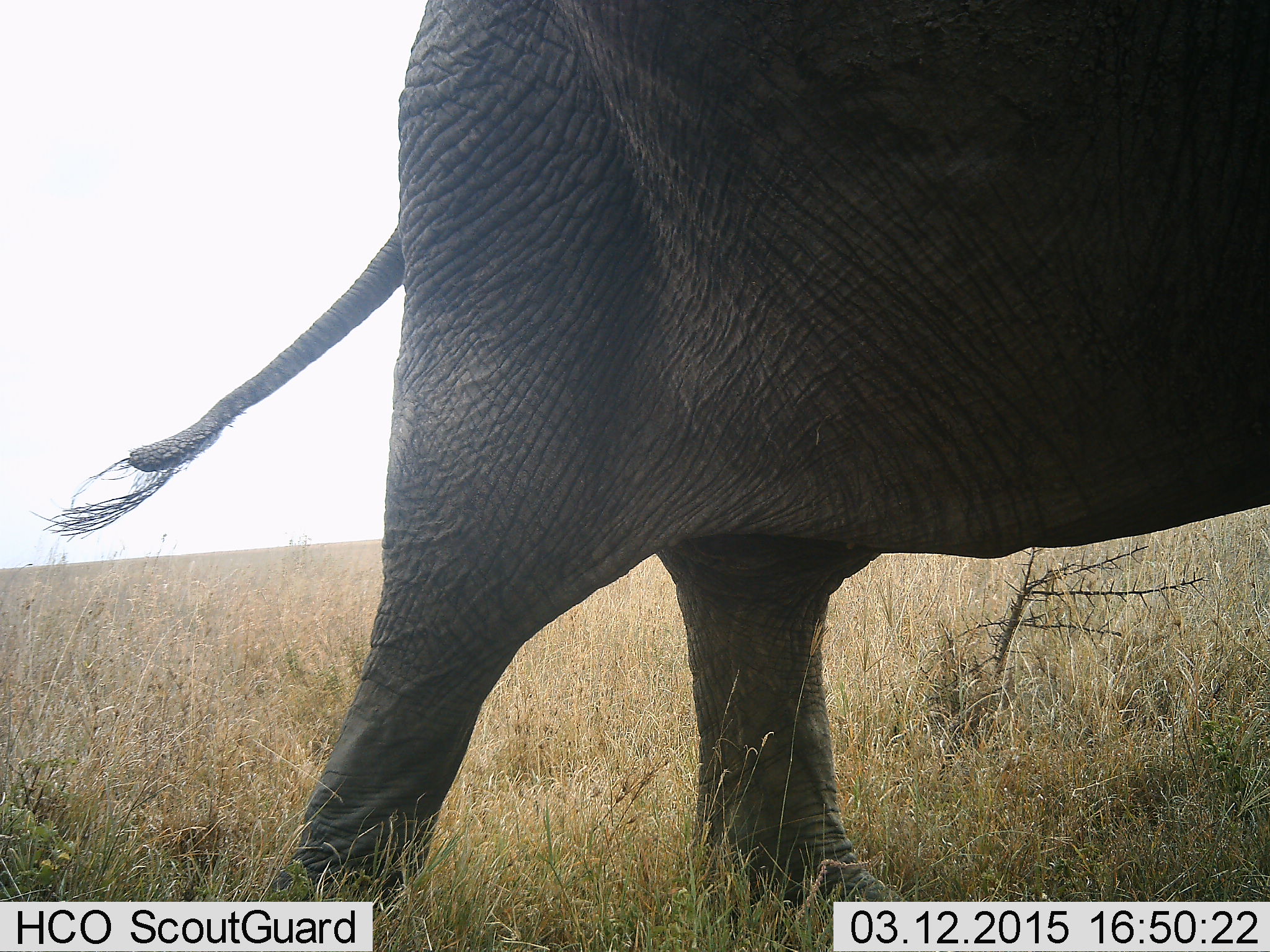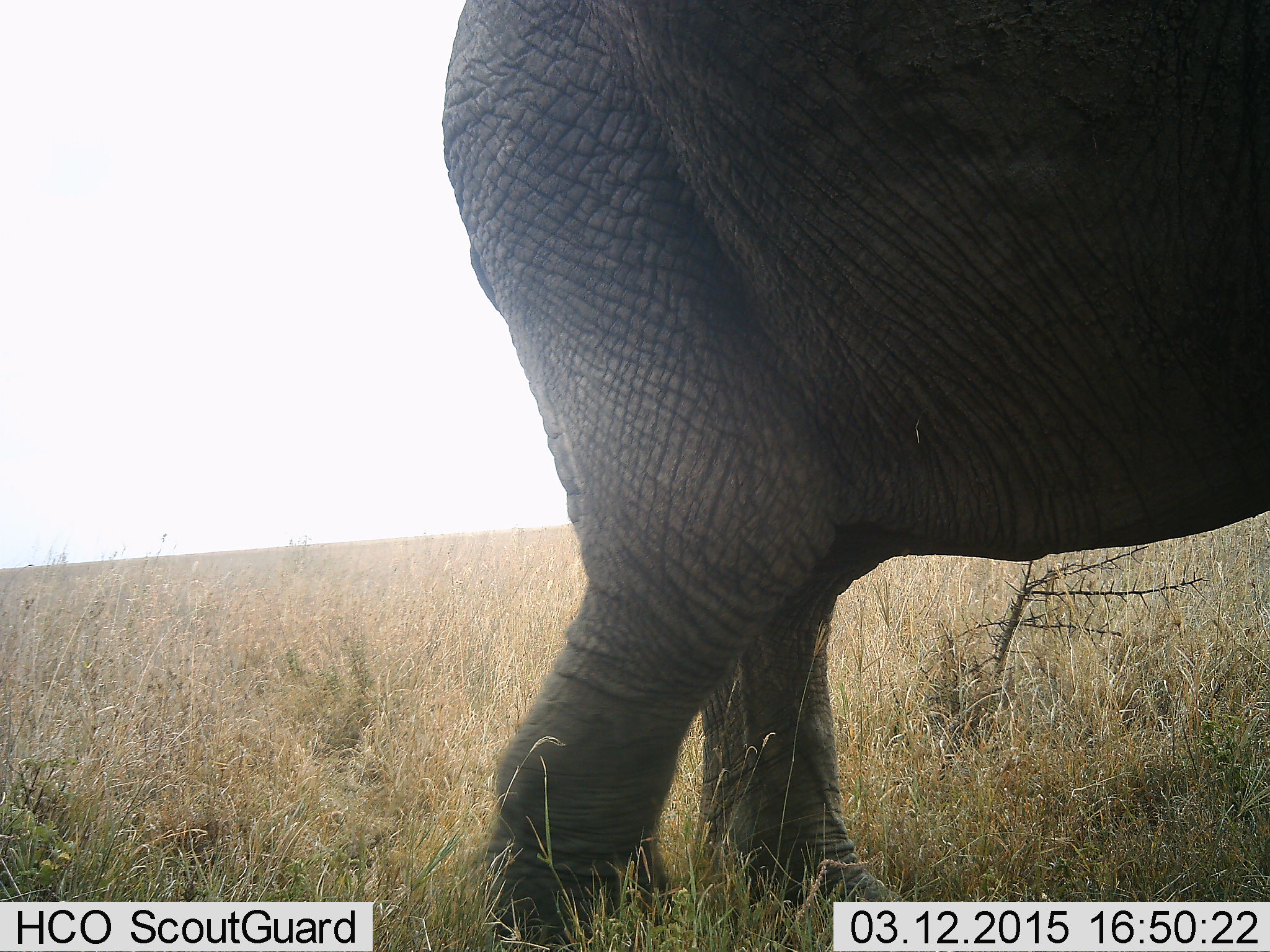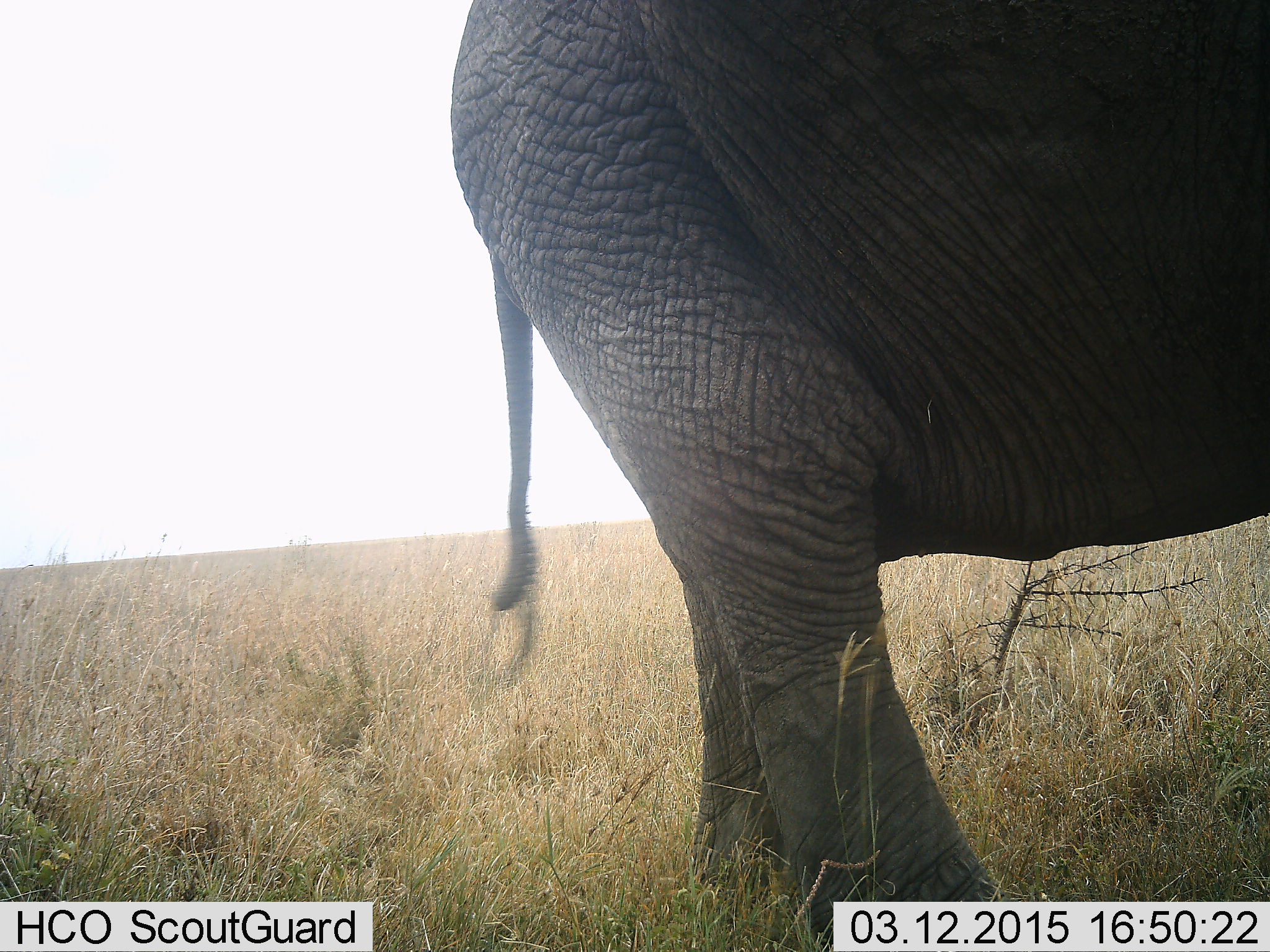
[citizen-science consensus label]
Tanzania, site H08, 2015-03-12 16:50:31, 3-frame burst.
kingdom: Animalia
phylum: Chordata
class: Mammalia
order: Proboscidea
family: Elephantidae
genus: Loxodonta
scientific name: Loxodonta africana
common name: african bush elephant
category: elephant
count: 1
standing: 60%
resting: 0%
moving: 40%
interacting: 0%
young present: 0%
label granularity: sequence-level